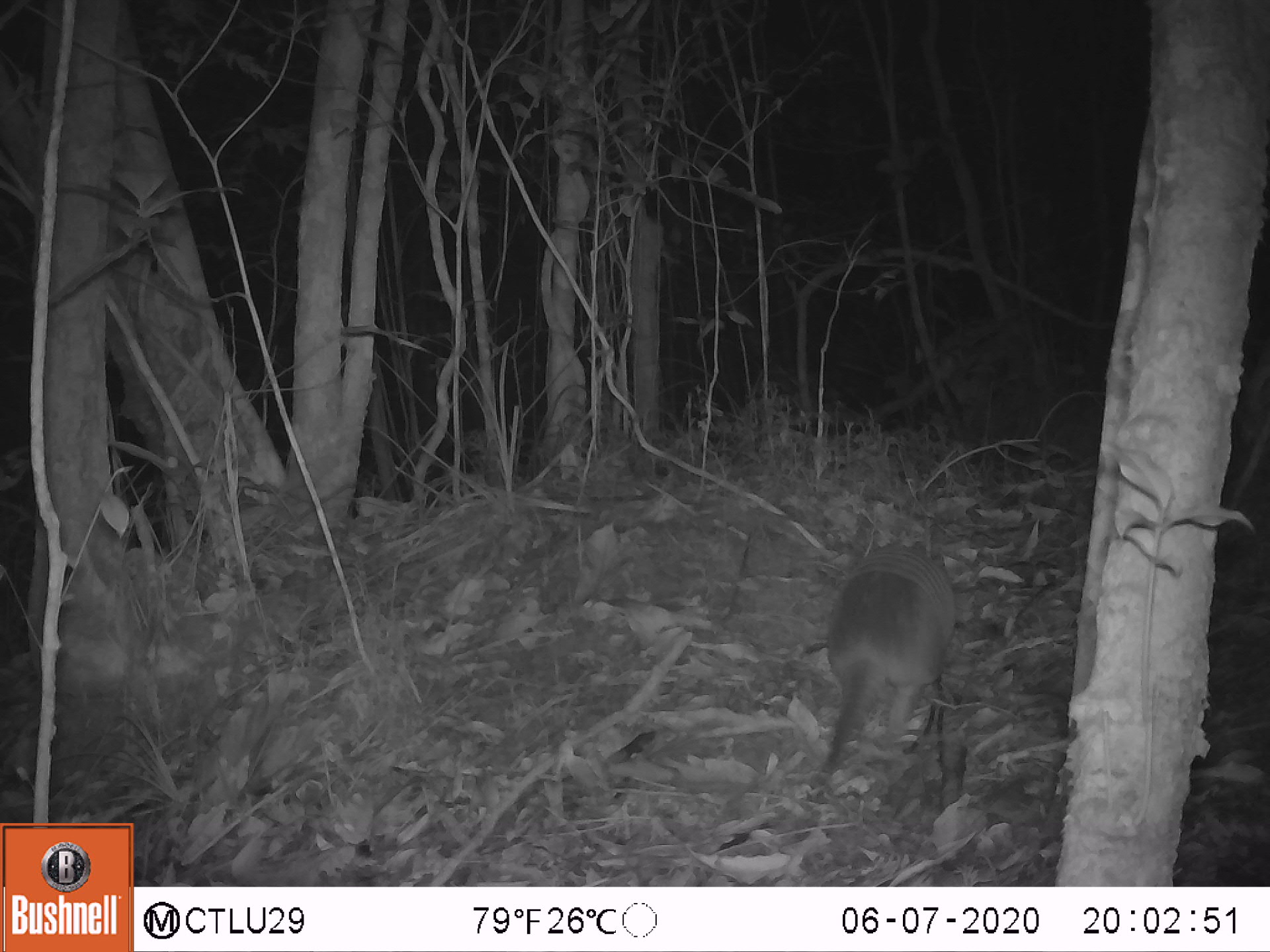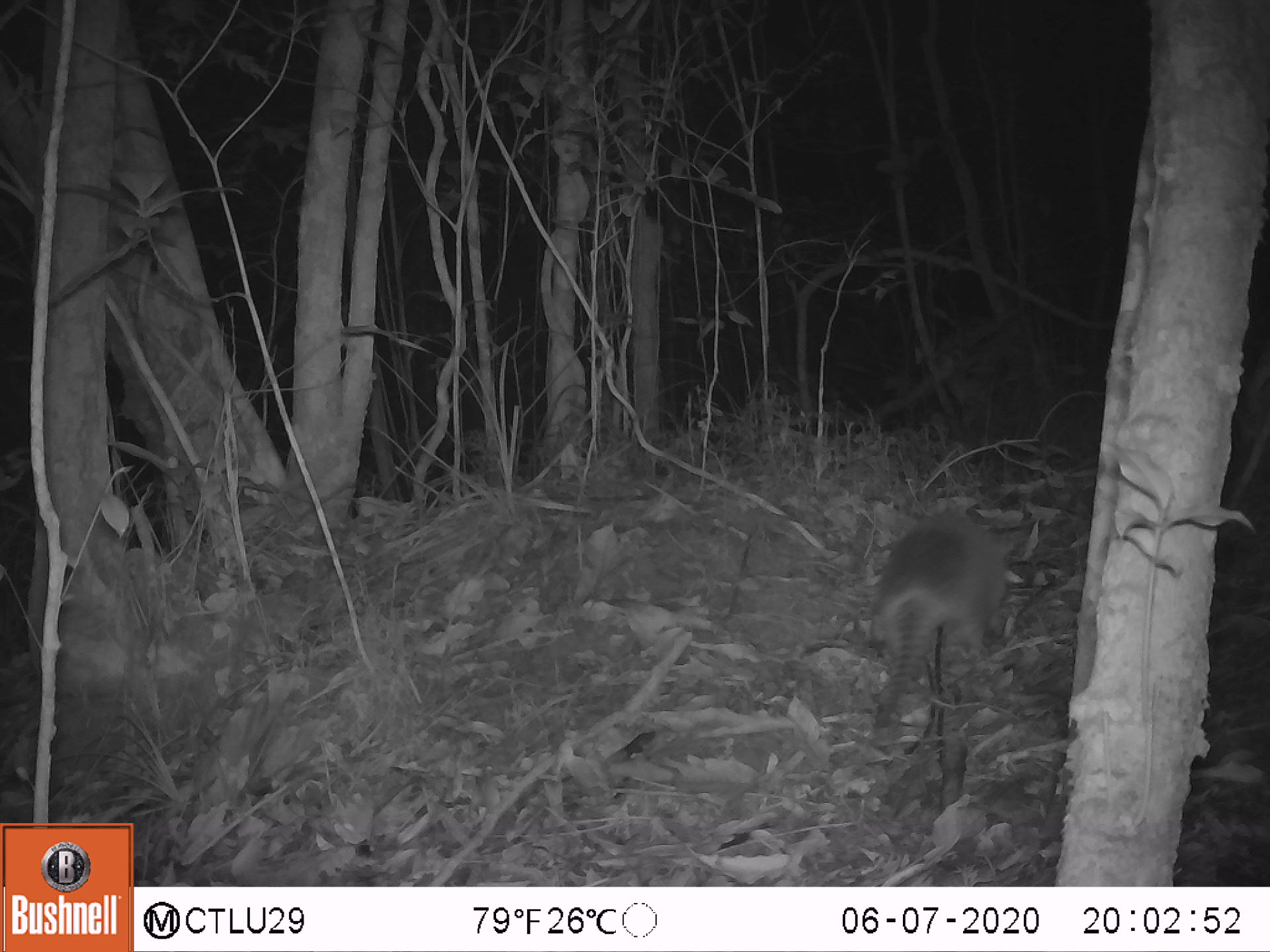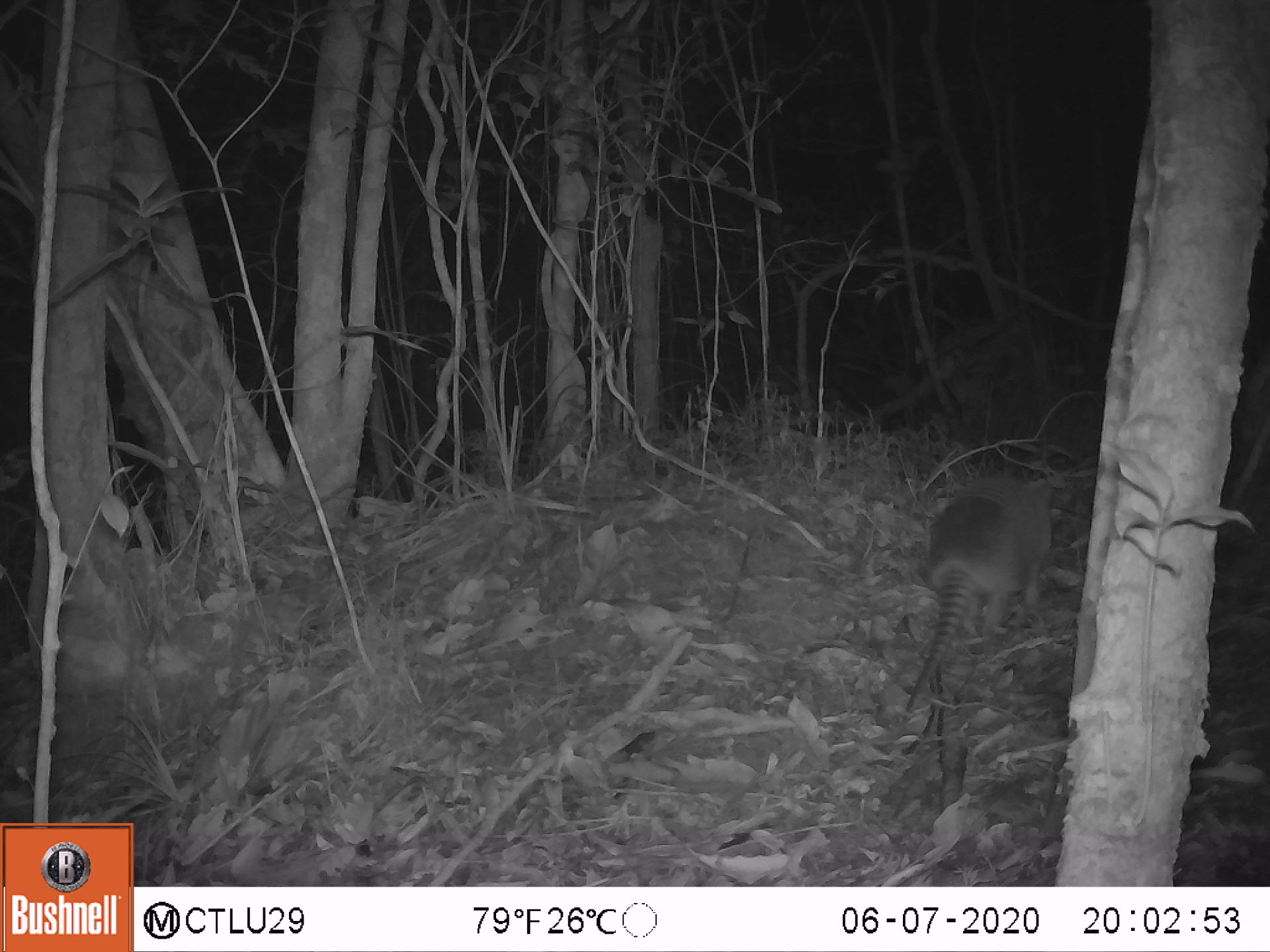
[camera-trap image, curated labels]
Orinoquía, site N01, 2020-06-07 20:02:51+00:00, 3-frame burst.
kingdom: Animalia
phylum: Chordata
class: Mammalia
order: Cingulata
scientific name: Cingulata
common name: armadillo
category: unknown armadillo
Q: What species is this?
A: Unknown armadillo (armadillo) (Cingulata).